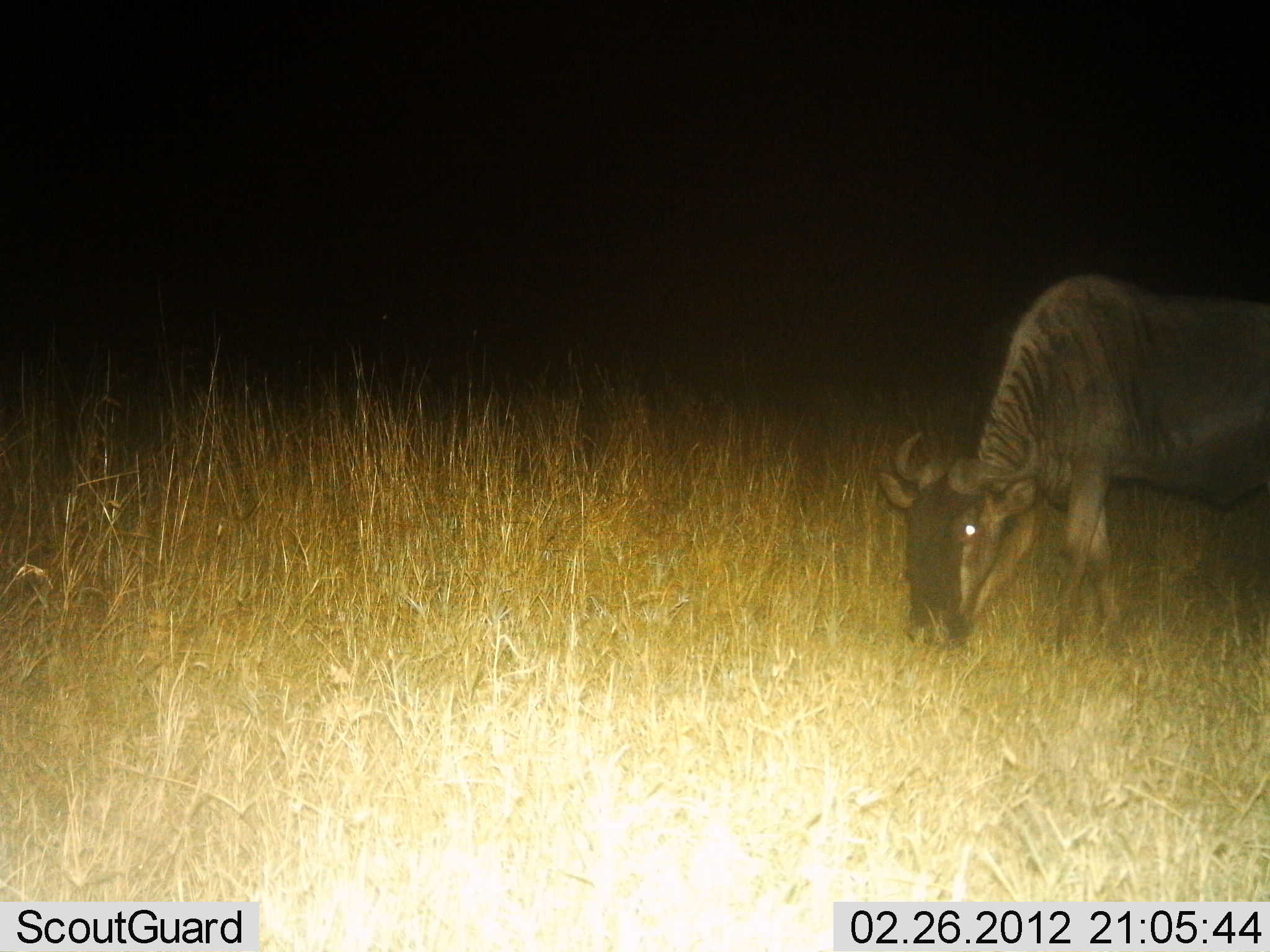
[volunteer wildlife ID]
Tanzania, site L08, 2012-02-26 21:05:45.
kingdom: Animalia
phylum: Chordata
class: Mammalia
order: Artiodactyla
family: Bovidae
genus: Connochaetes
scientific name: Connochaetes taurinus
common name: blue wildebeest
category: wildebeest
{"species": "wildebeest (blue wildebeest) (Connochaetes taurinus)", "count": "1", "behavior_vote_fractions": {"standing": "28%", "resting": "0%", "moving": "0%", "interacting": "0%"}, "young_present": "0%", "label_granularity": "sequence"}